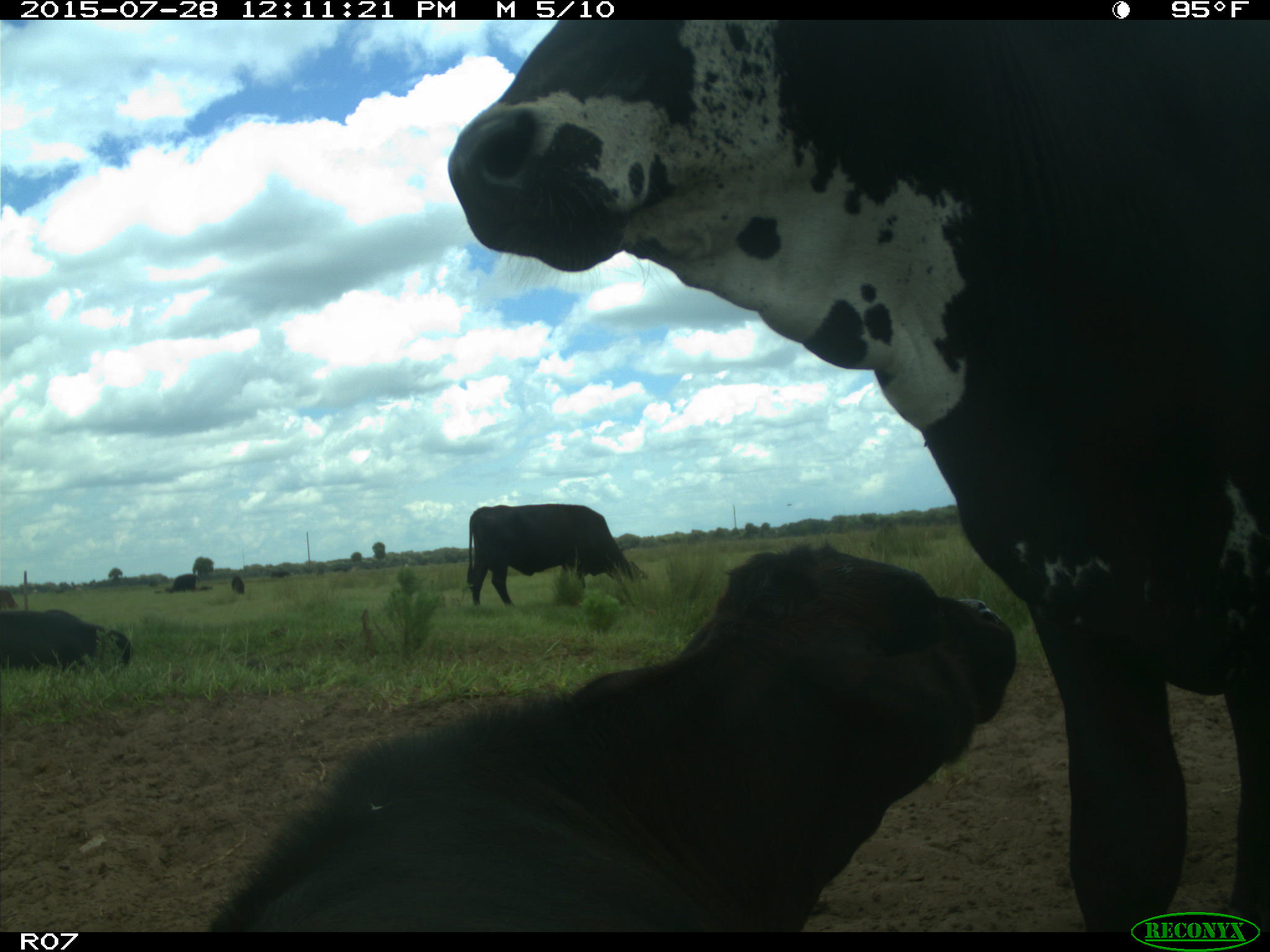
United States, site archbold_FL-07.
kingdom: Animalia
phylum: Chordata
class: Mammalia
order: Artiodactyla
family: Bovidae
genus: Bos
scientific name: Bos taurus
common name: domestic cow